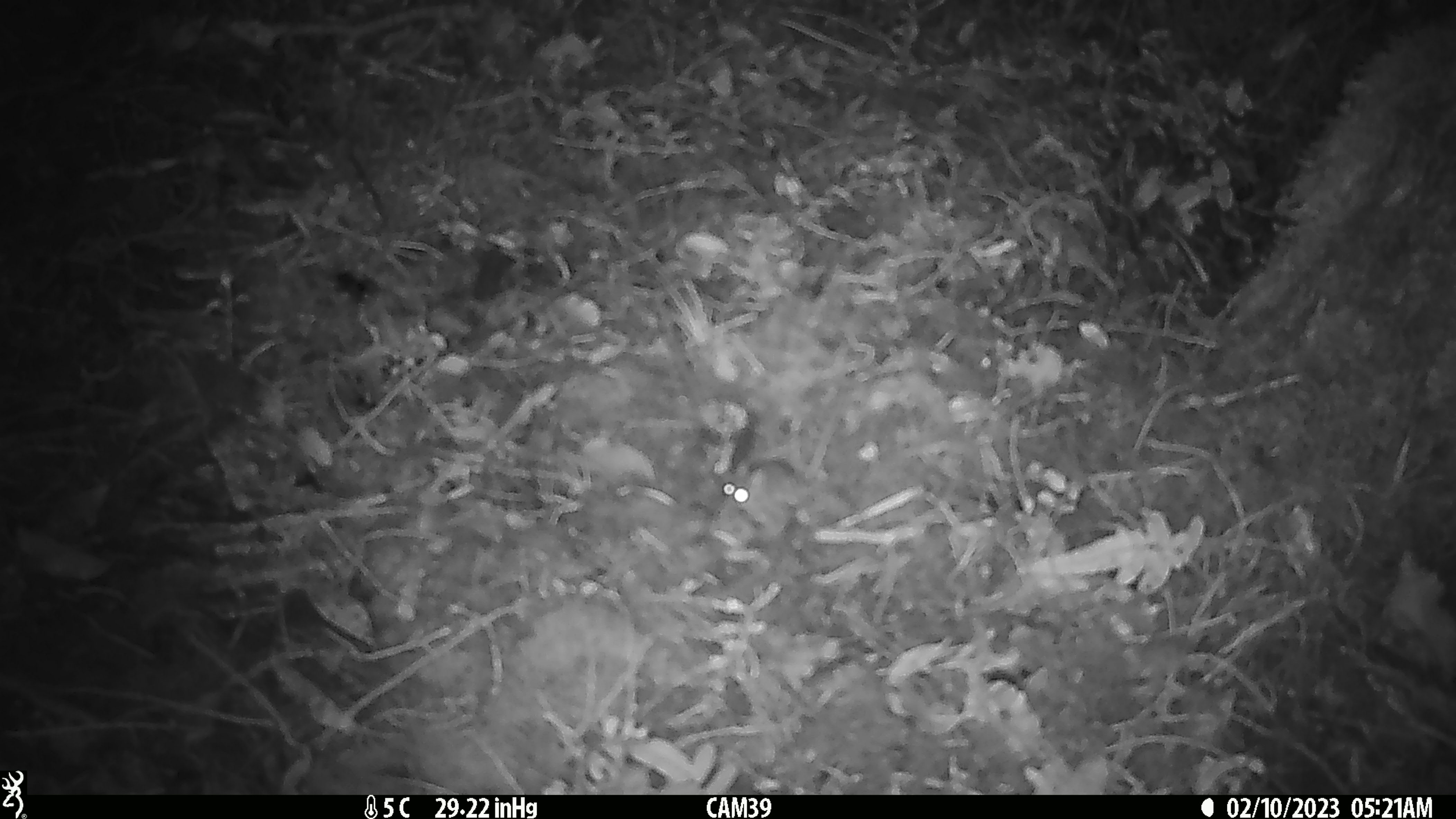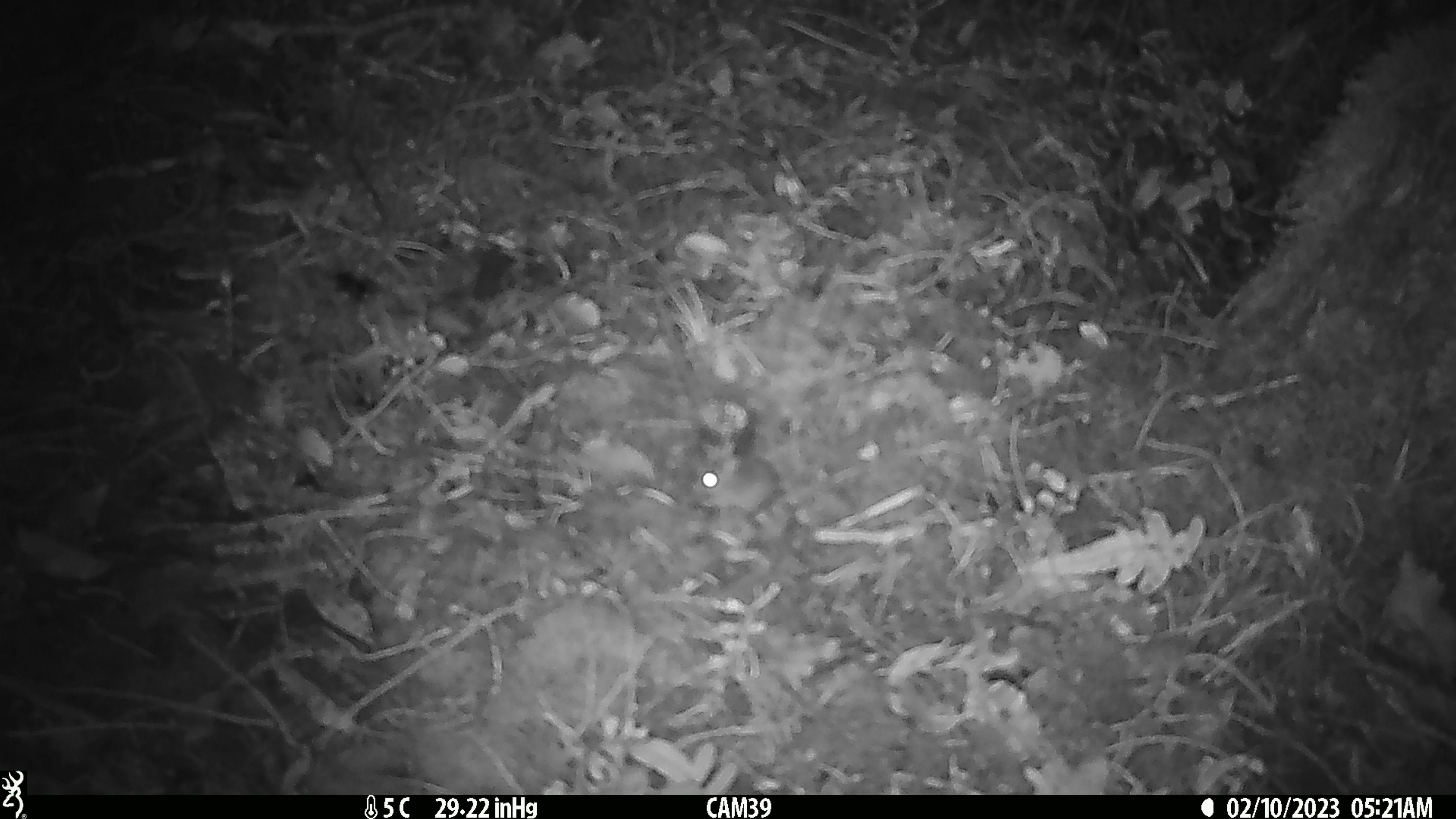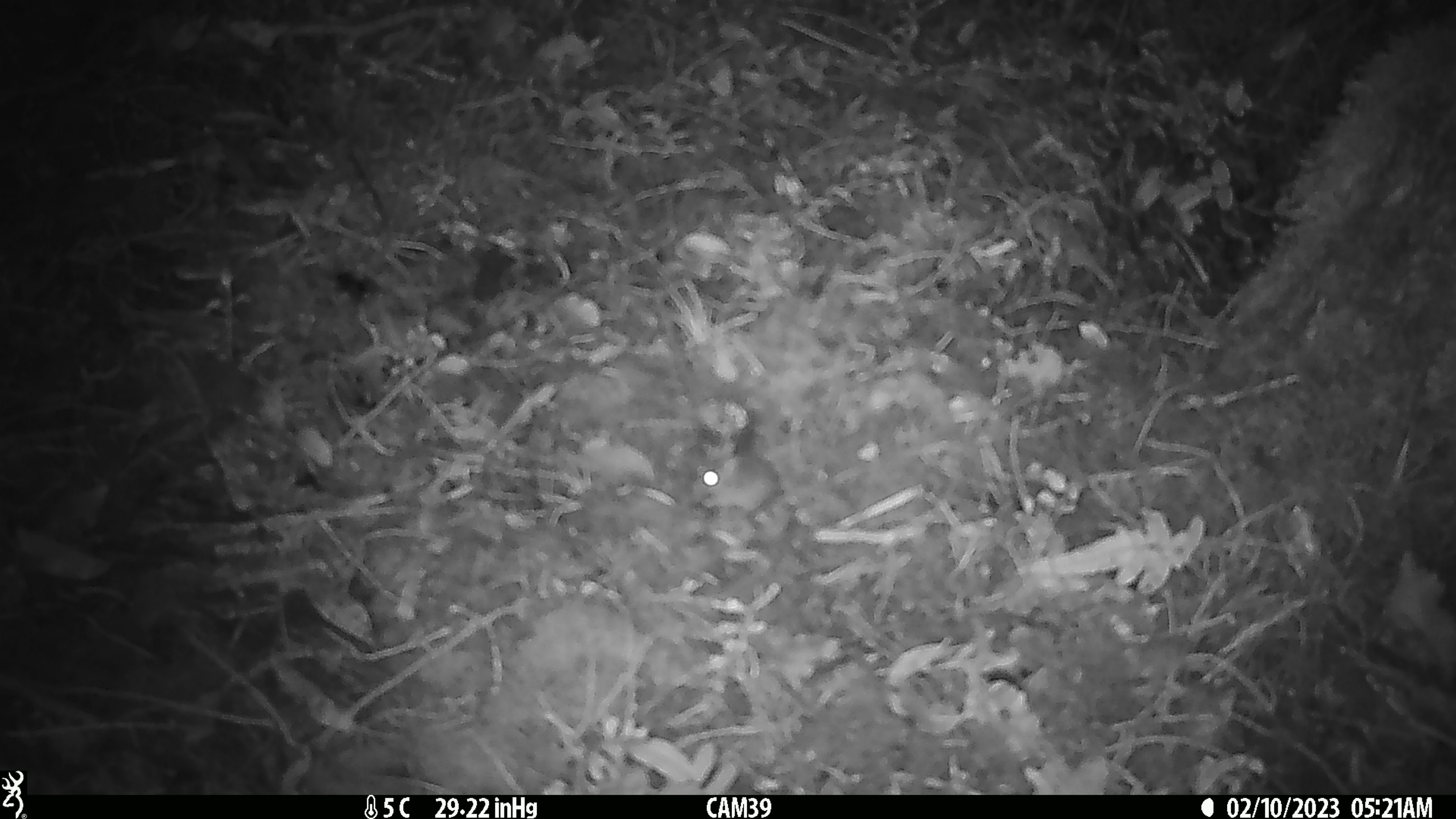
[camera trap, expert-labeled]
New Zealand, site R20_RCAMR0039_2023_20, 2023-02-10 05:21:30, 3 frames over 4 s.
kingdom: Animalia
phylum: Chordata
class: Mammalia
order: Rodentia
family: Muridae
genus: Mus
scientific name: Mus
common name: mouse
Mouse (Mus).